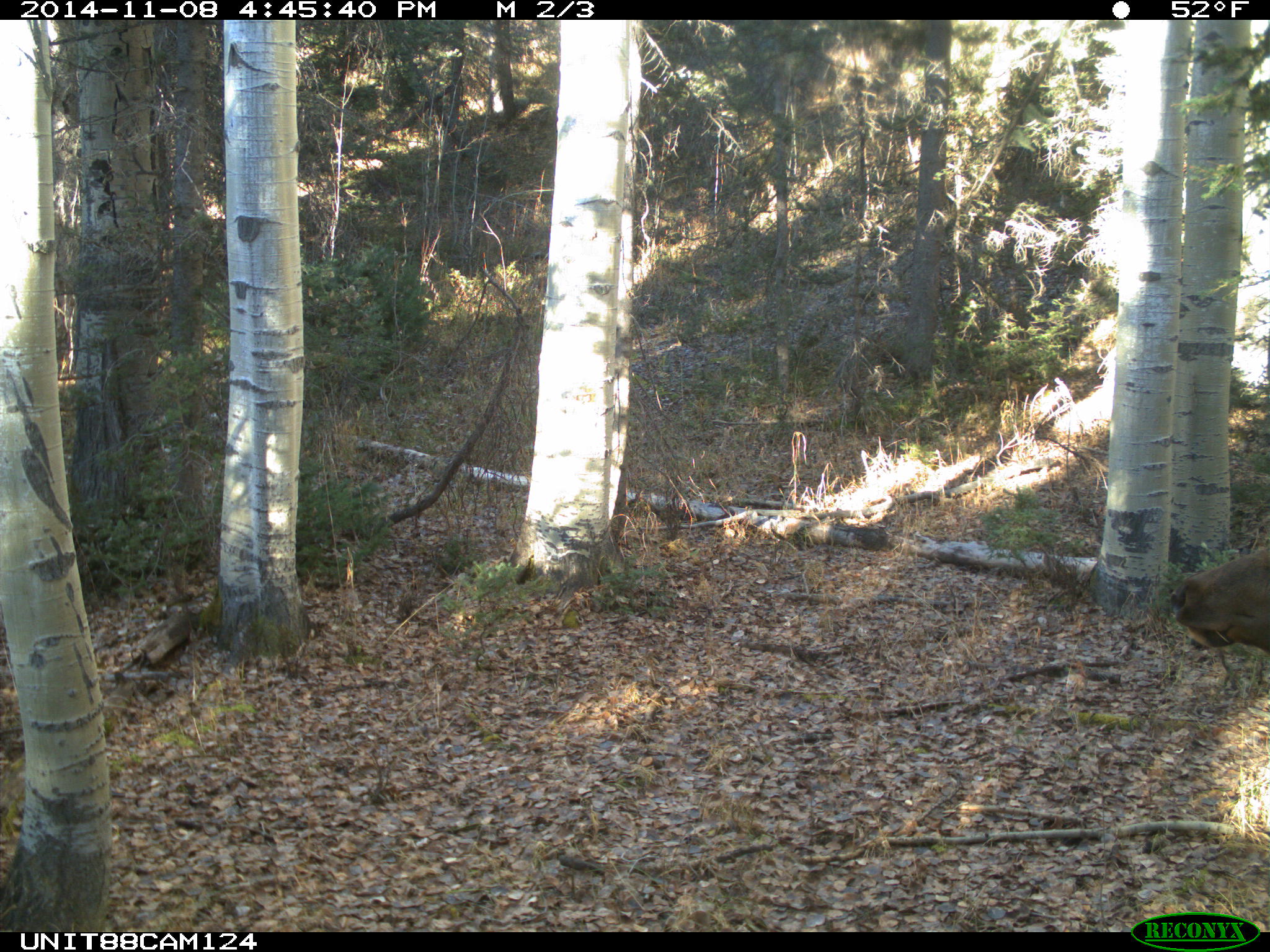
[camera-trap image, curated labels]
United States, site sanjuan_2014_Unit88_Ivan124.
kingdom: Animalia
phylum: Chordata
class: Mammalia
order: Artiodactyla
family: Cervidae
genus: Cervus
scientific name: Cervus elaphus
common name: red deer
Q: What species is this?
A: Cervus elaphus (red deer).